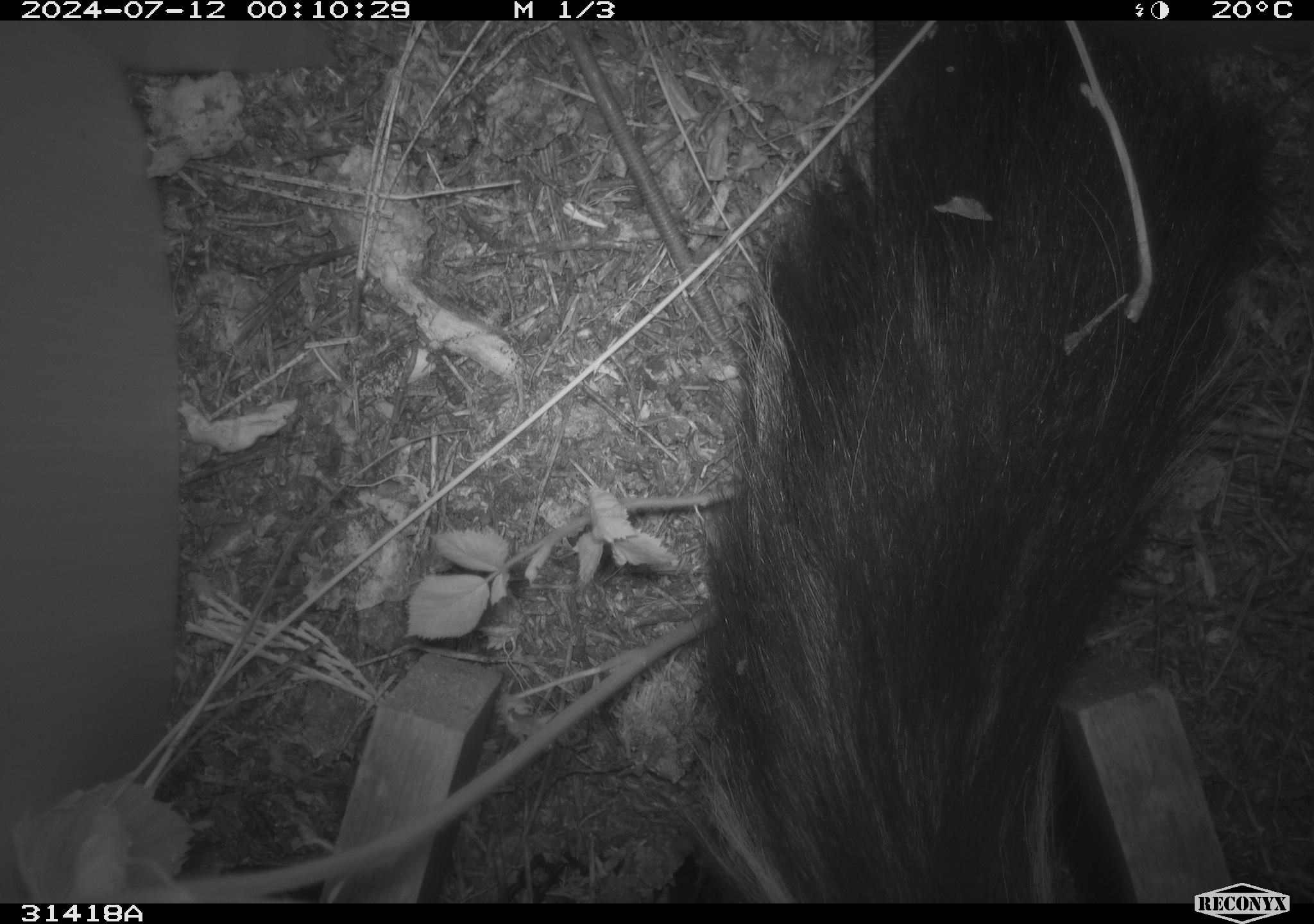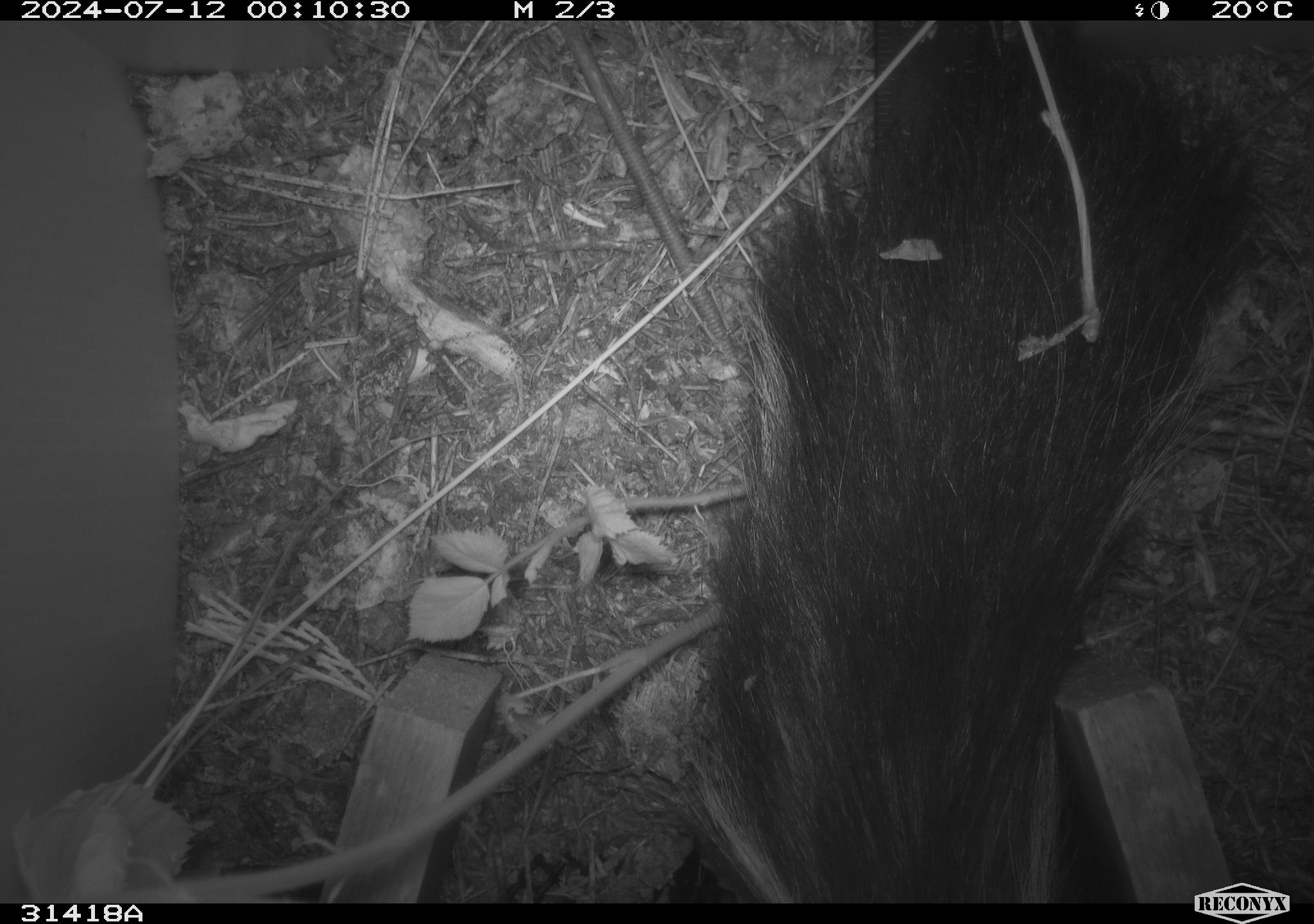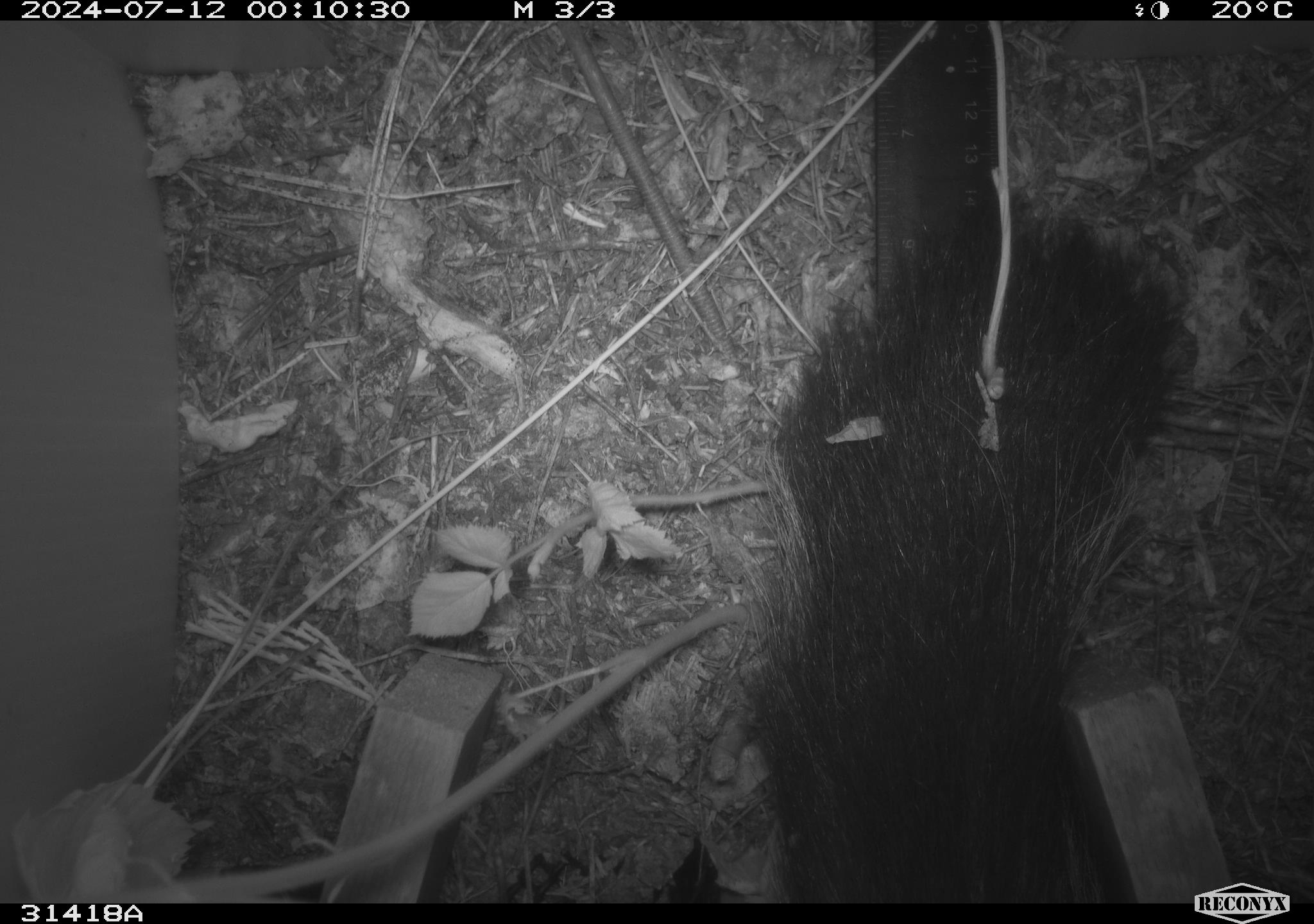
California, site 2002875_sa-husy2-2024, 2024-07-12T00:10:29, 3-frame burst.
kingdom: Animalia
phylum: Chordata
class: Mammalia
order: Carnivora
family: Mephitidae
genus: Mephitis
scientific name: Mephitis mephitis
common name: striped skunk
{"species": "striped skunk (Mephitis mephitis)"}